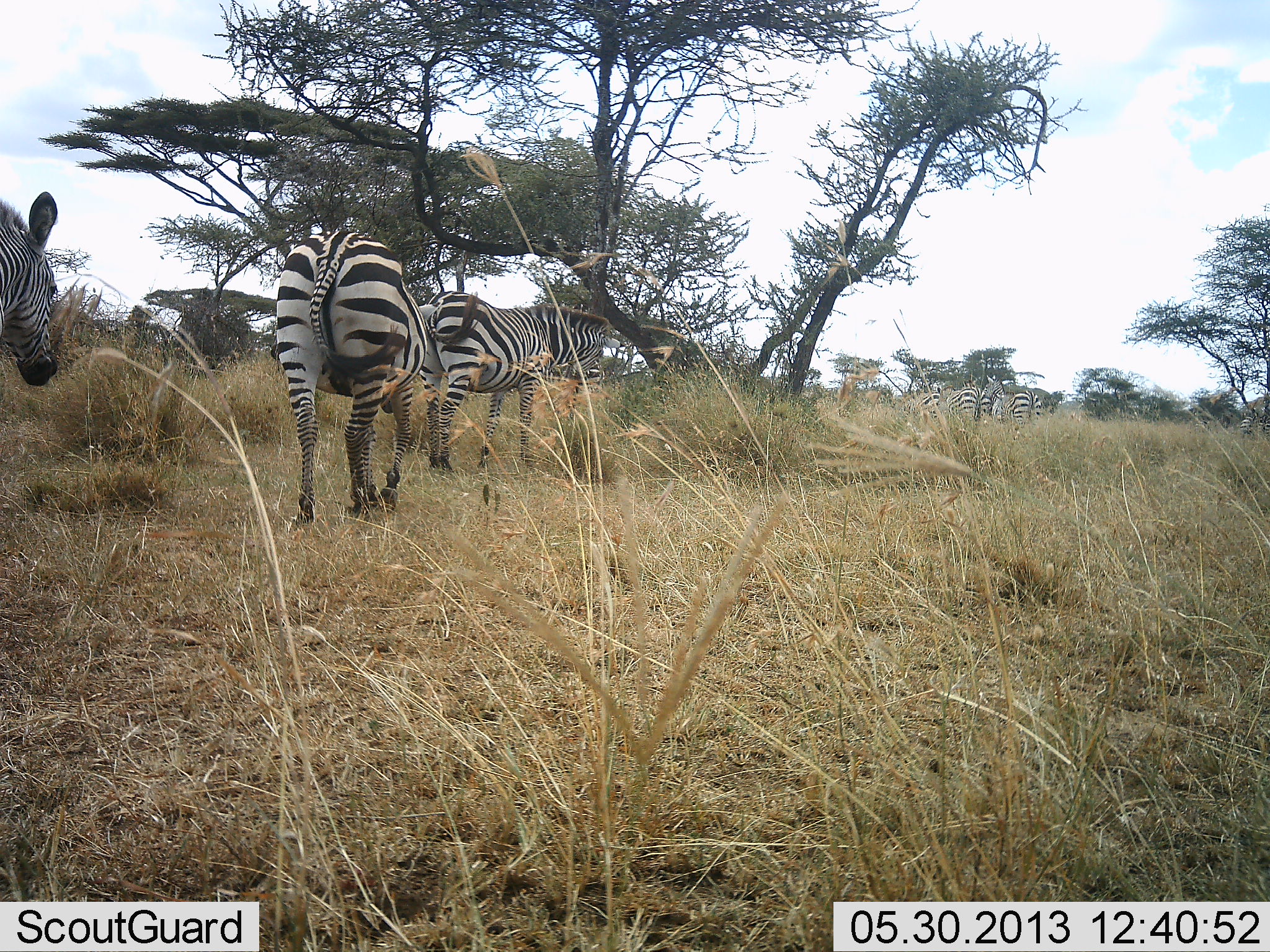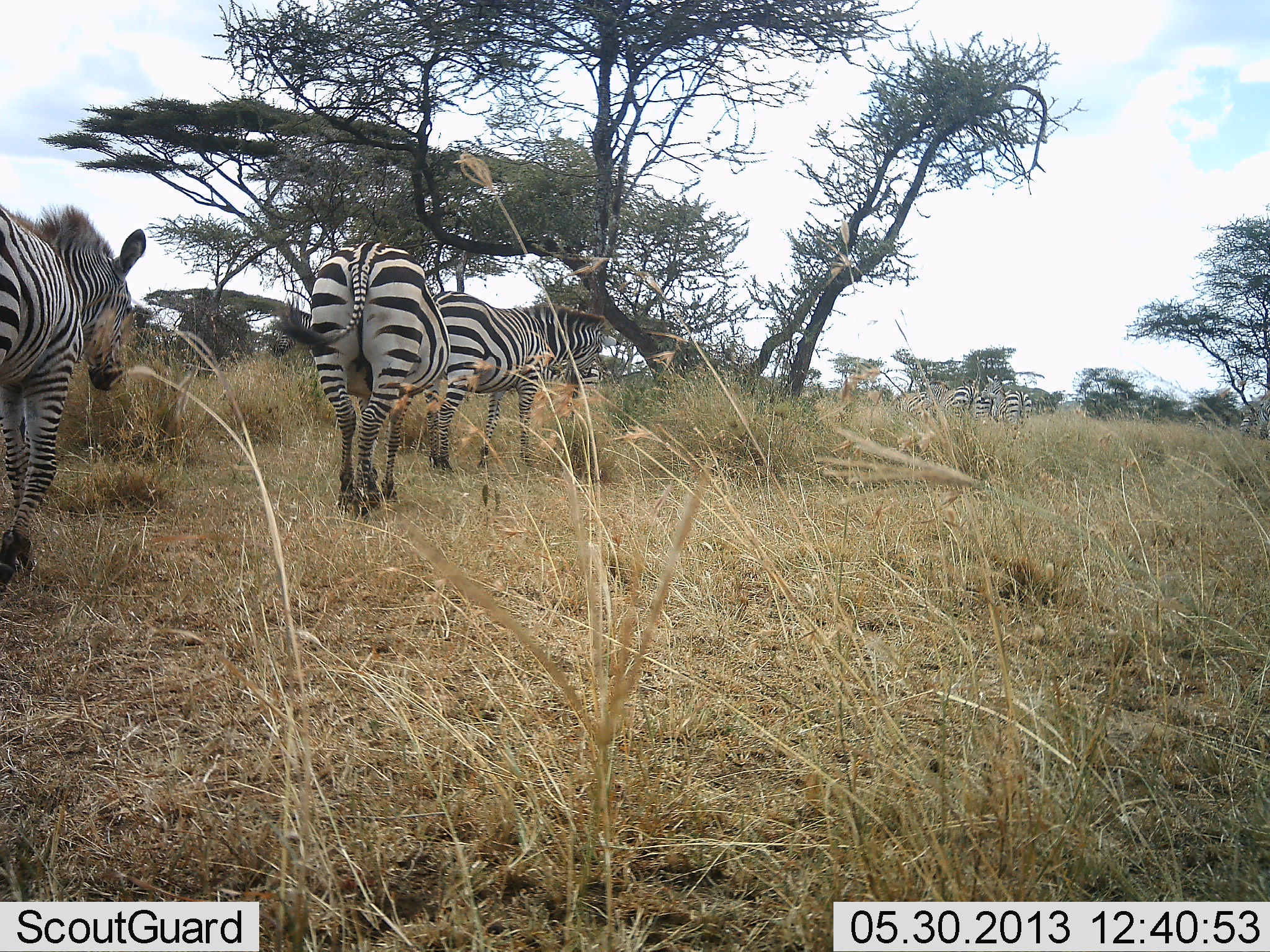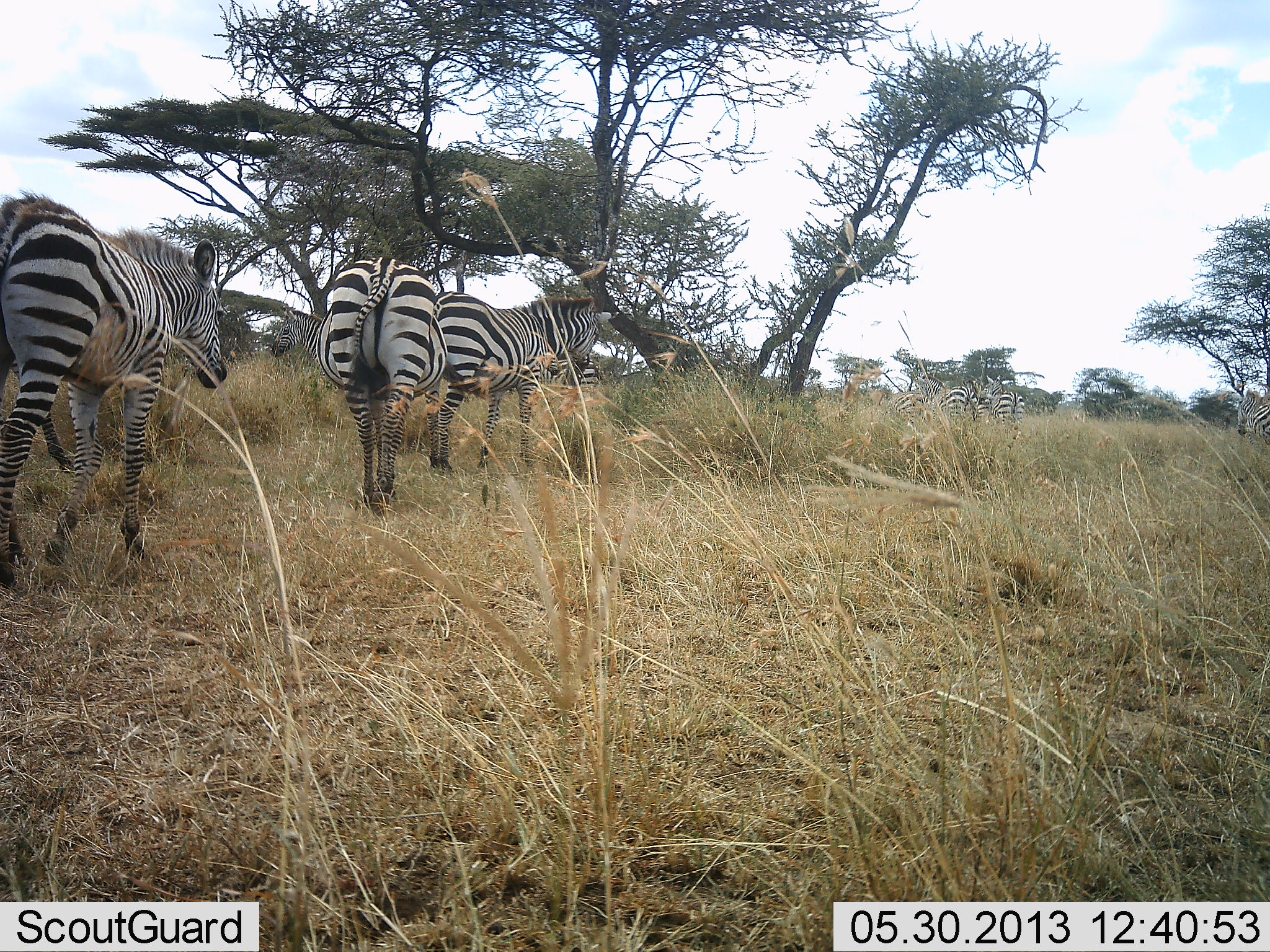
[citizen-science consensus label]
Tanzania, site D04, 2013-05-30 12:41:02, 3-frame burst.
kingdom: Animalia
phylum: Chordata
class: Mammalia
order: Perissodactyla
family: Equidae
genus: Equus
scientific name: Equus quagga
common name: plains zebra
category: zebra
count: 6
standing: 42%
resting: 0%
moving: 95%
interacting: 0%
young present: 11%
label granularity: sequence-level